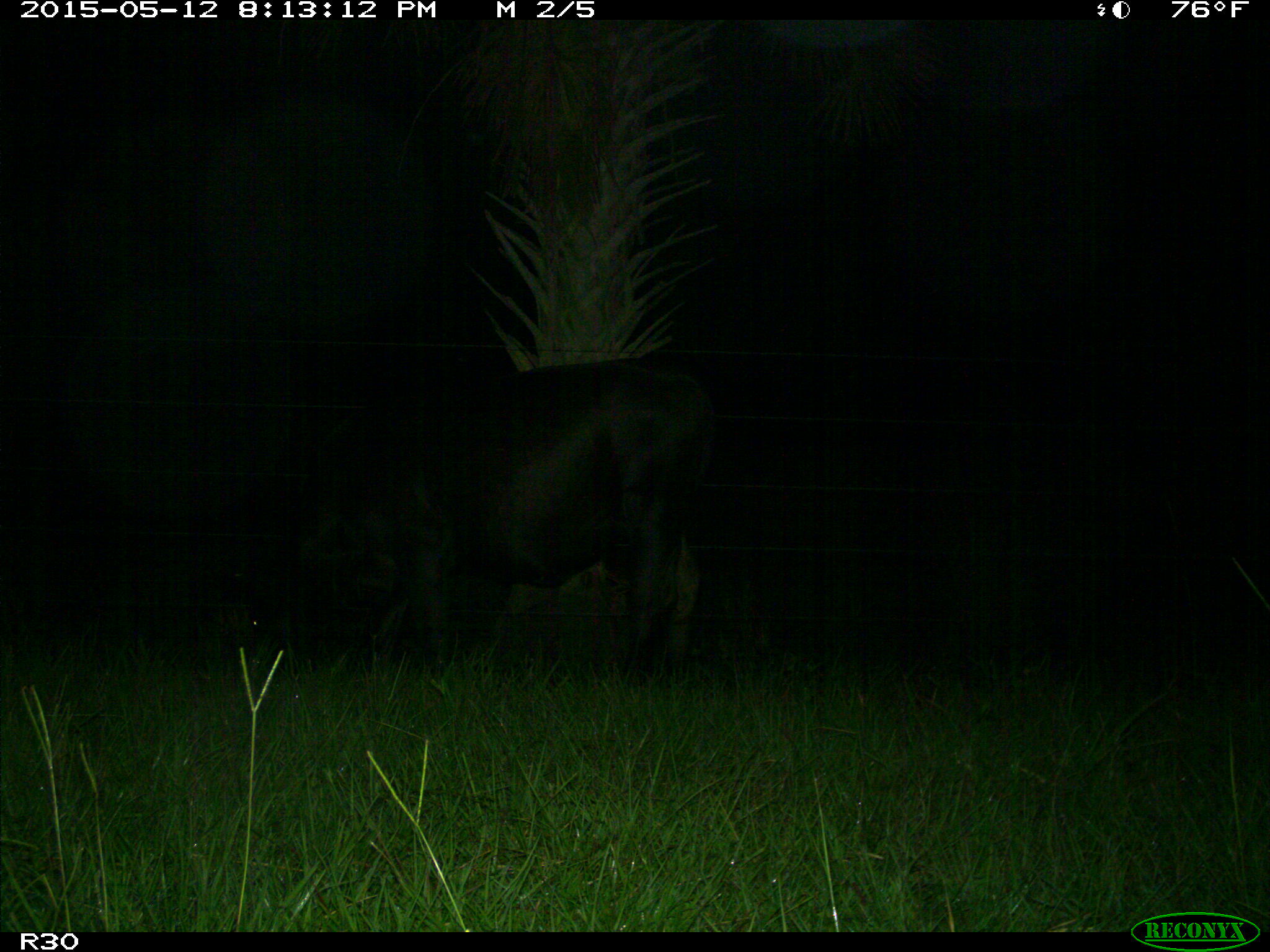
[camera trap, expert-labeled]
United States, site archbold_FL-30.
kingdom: Animalia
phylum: Chordata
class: Mammalia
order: Artiodactyla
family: Bovidae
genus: Bos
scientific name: Bos taurus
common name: domestic cow